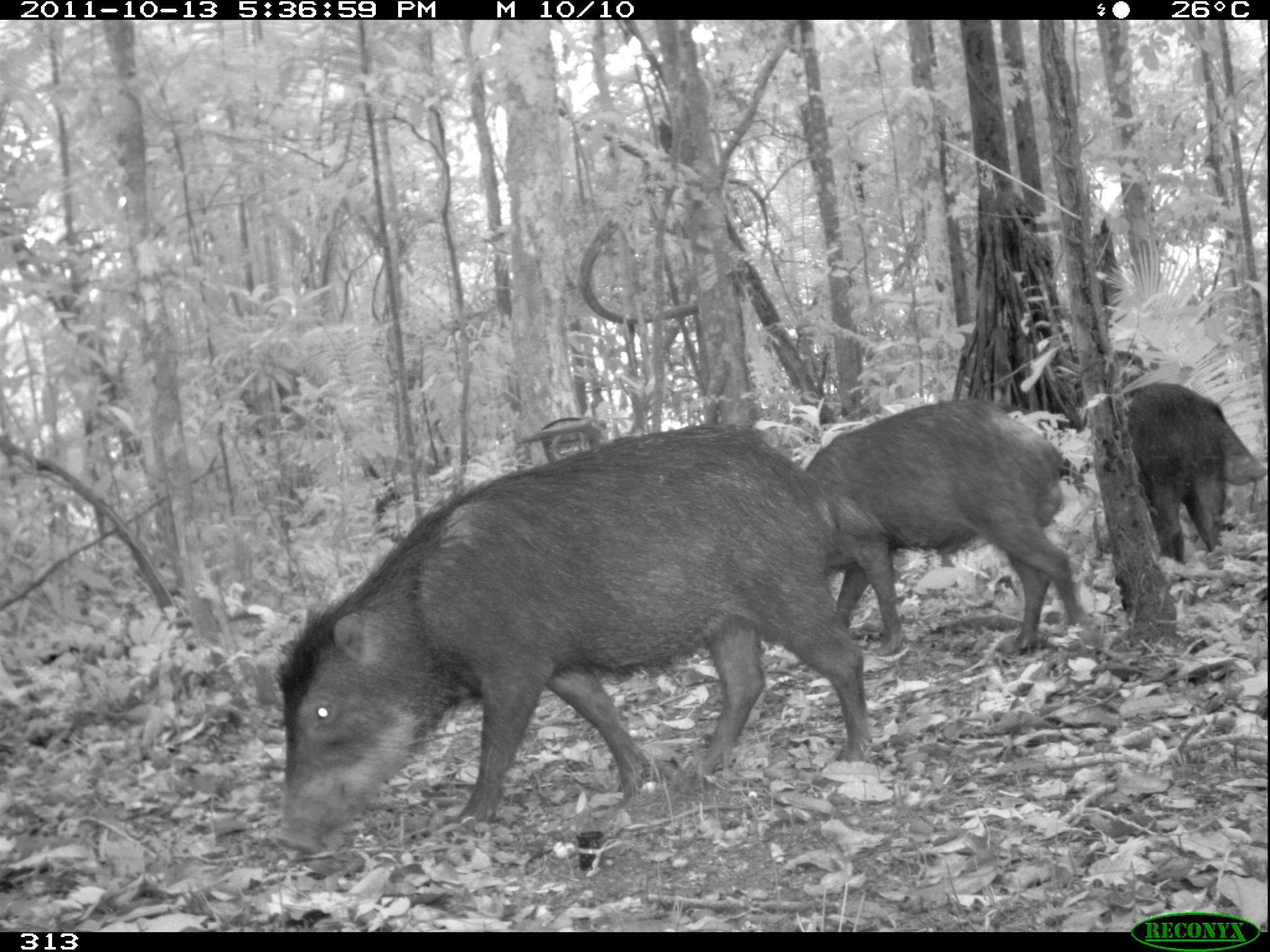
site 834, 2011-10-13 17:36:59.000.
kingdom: Animalia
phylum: Chordata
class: Mammalia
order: Artiodactyla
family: Tayassuidae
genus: Tayassu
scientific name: Tayassu pecari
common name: white-lipped peccary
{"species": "Tayassu pecari (white-lipped peccary)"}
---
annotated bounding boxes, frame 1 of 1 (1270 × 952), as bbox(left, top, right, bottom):
tayassu pecari: bbox(273, 421, 874, 855); bbox(803, 399, 1087, 656); bbox(1125, 382, 1267, 565)